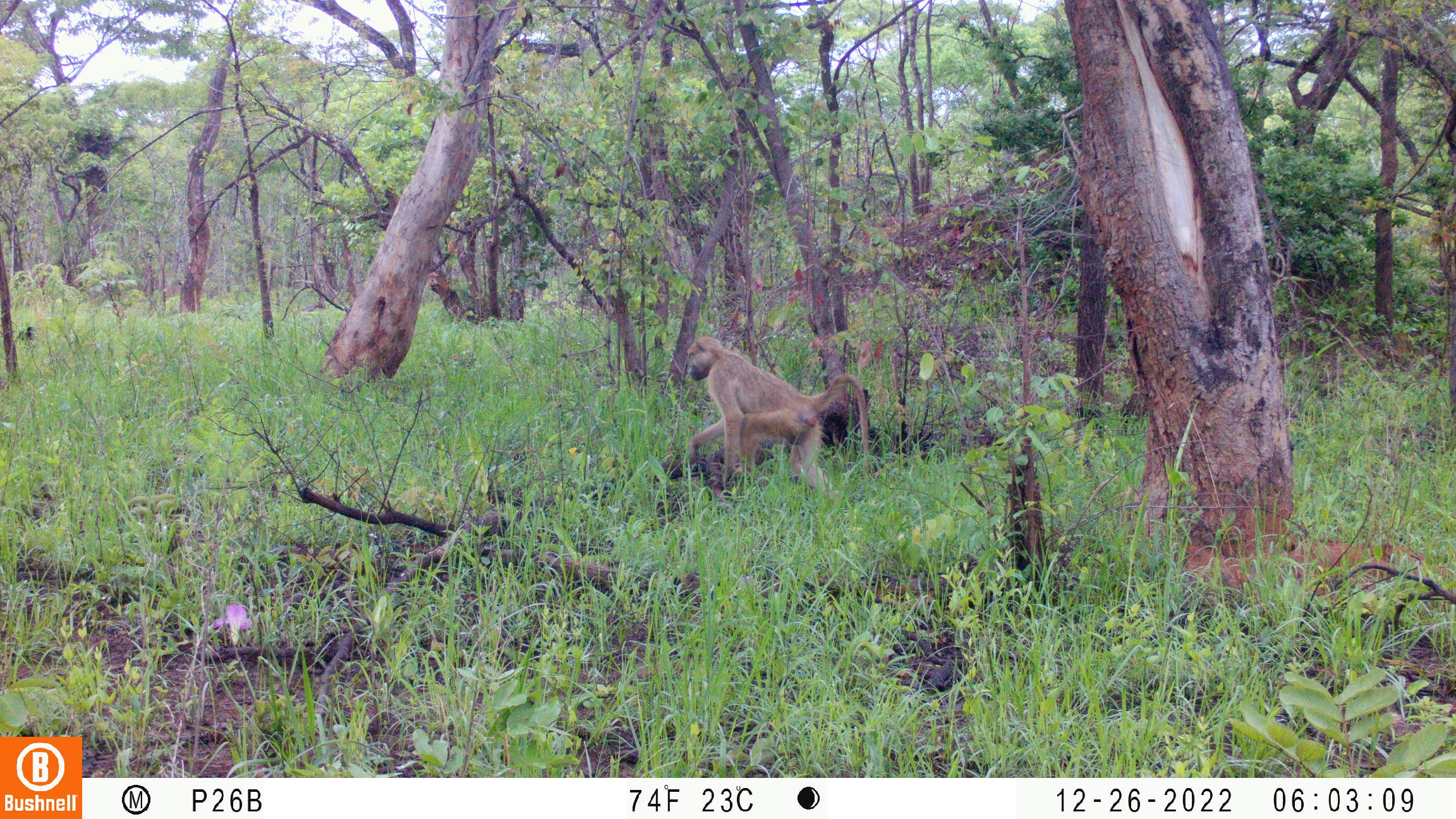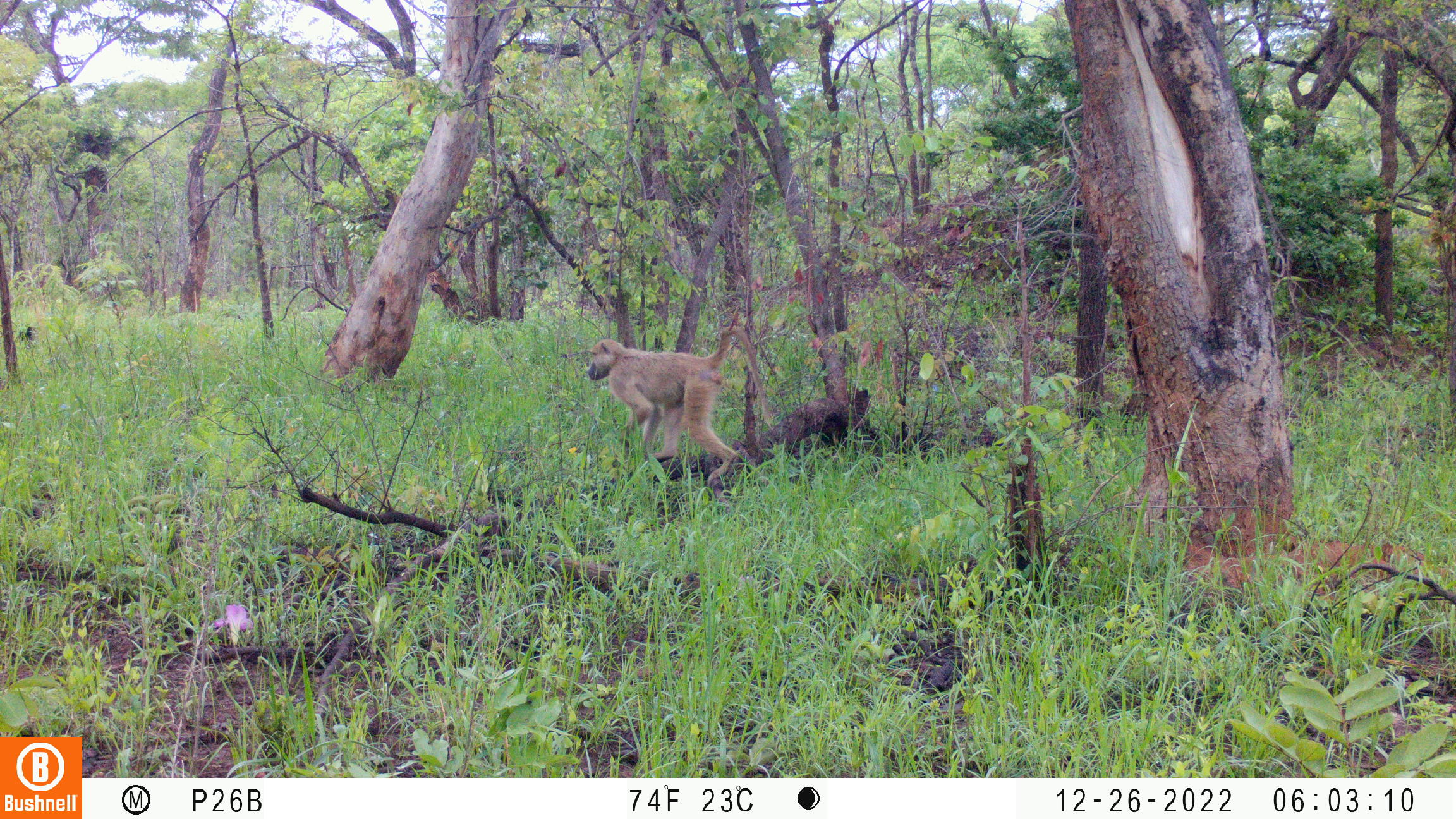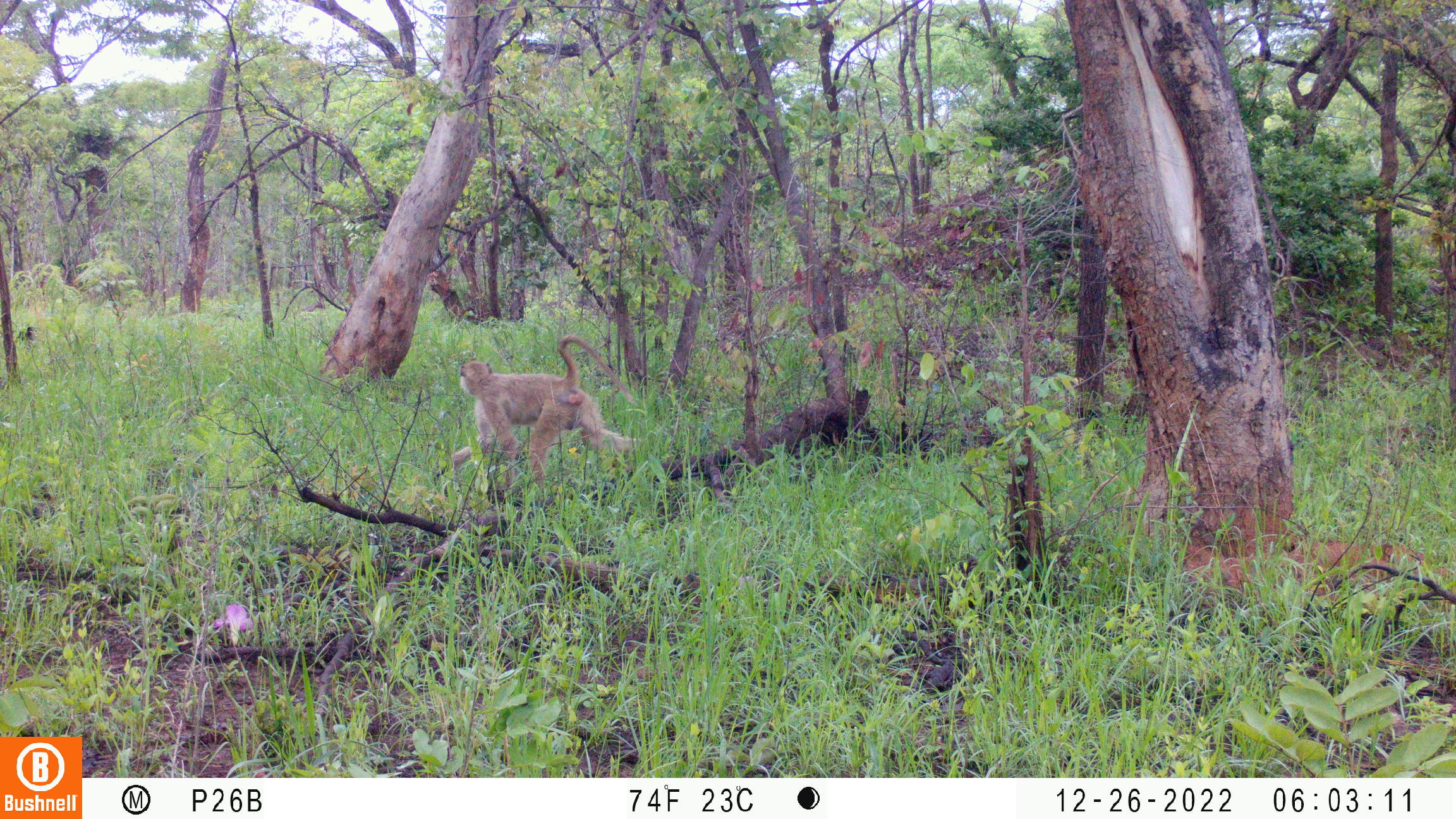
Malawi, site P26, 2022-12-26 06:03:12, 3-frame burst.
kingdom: Animalia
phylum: Chordata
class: Mammalia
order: Primates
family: Cercopithecidae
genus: Papio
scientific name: Papio cynocephalus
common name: yellow baboon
Yellow baboon (Papio cynocephalus), count 1.